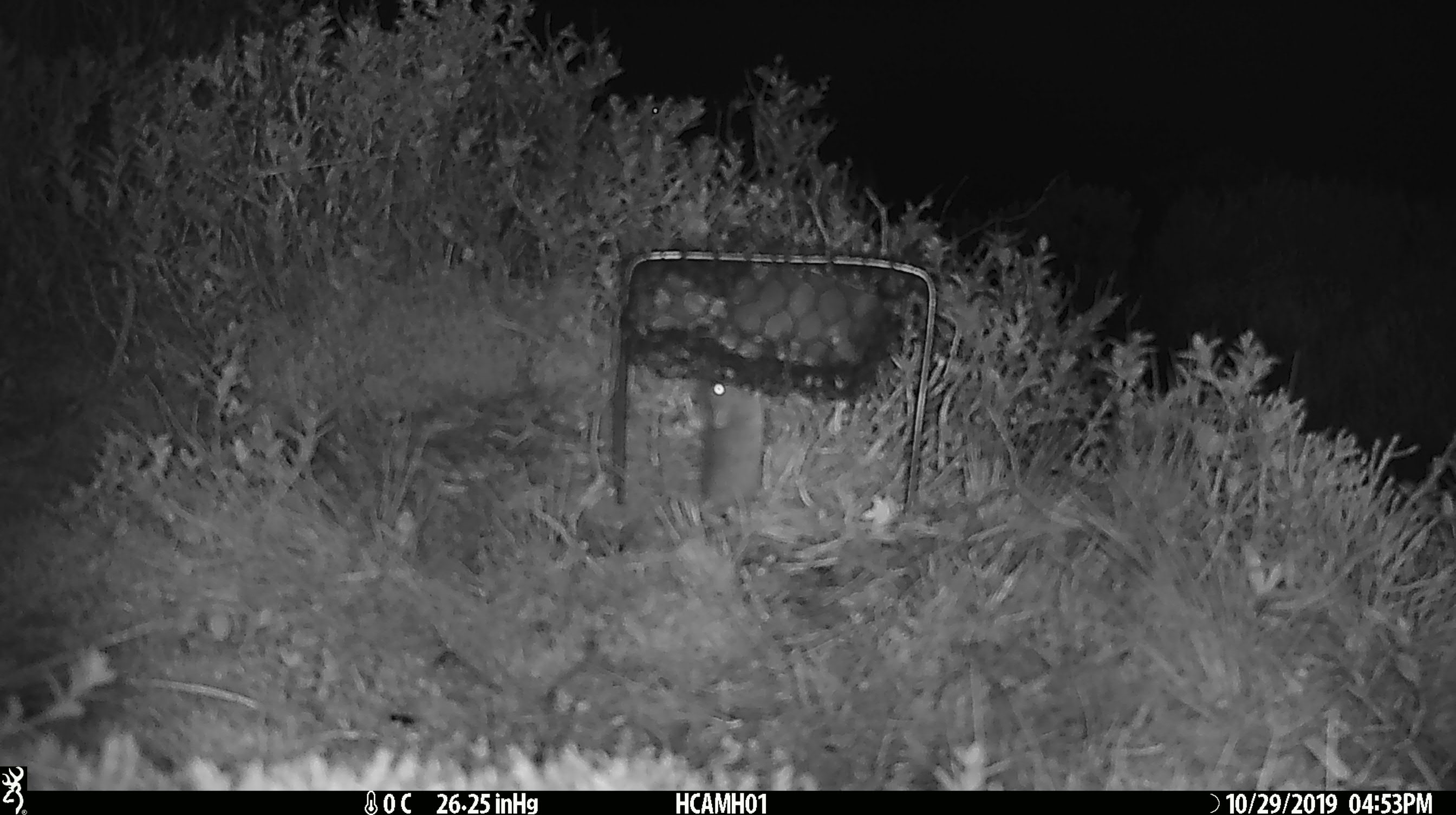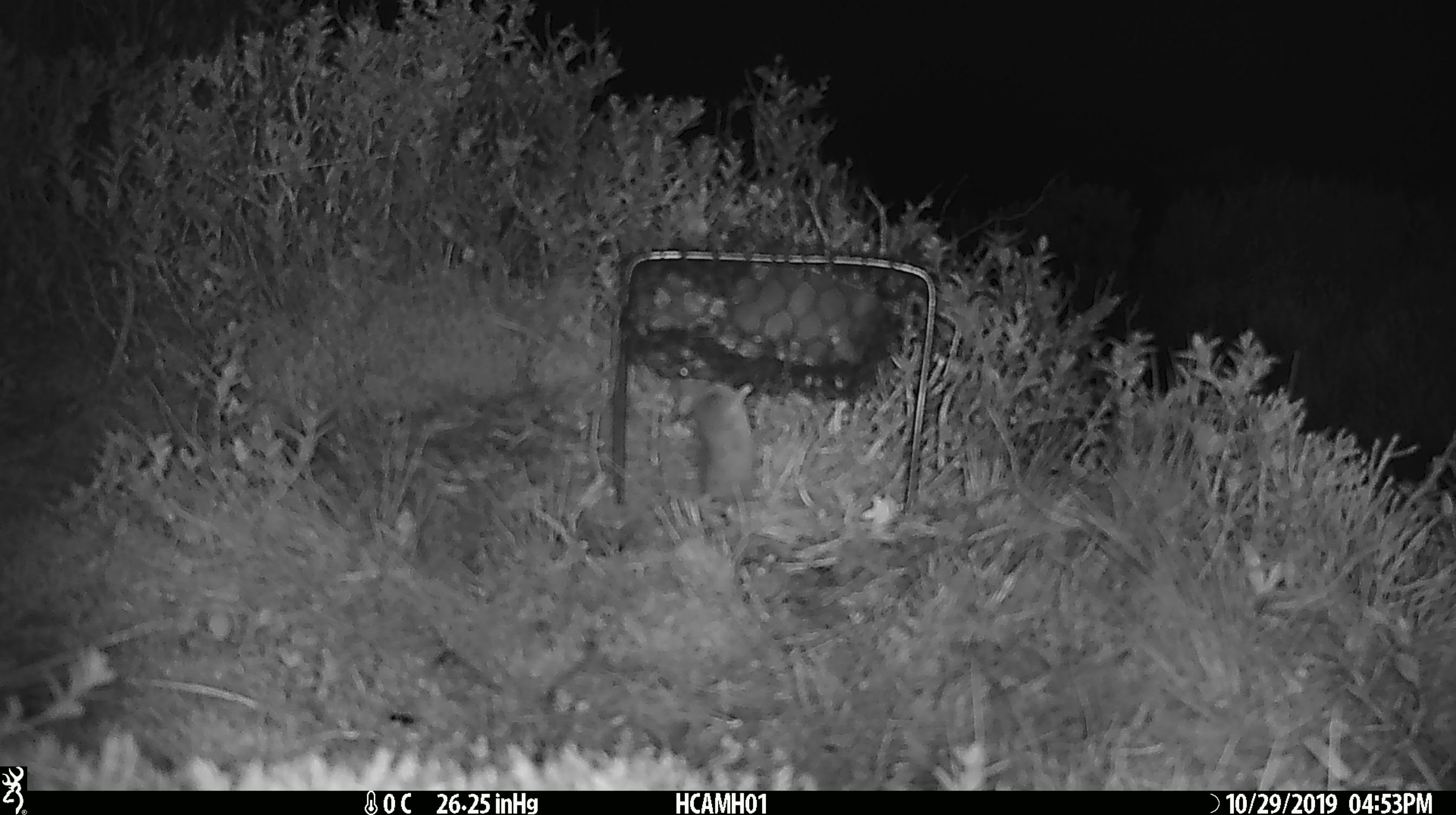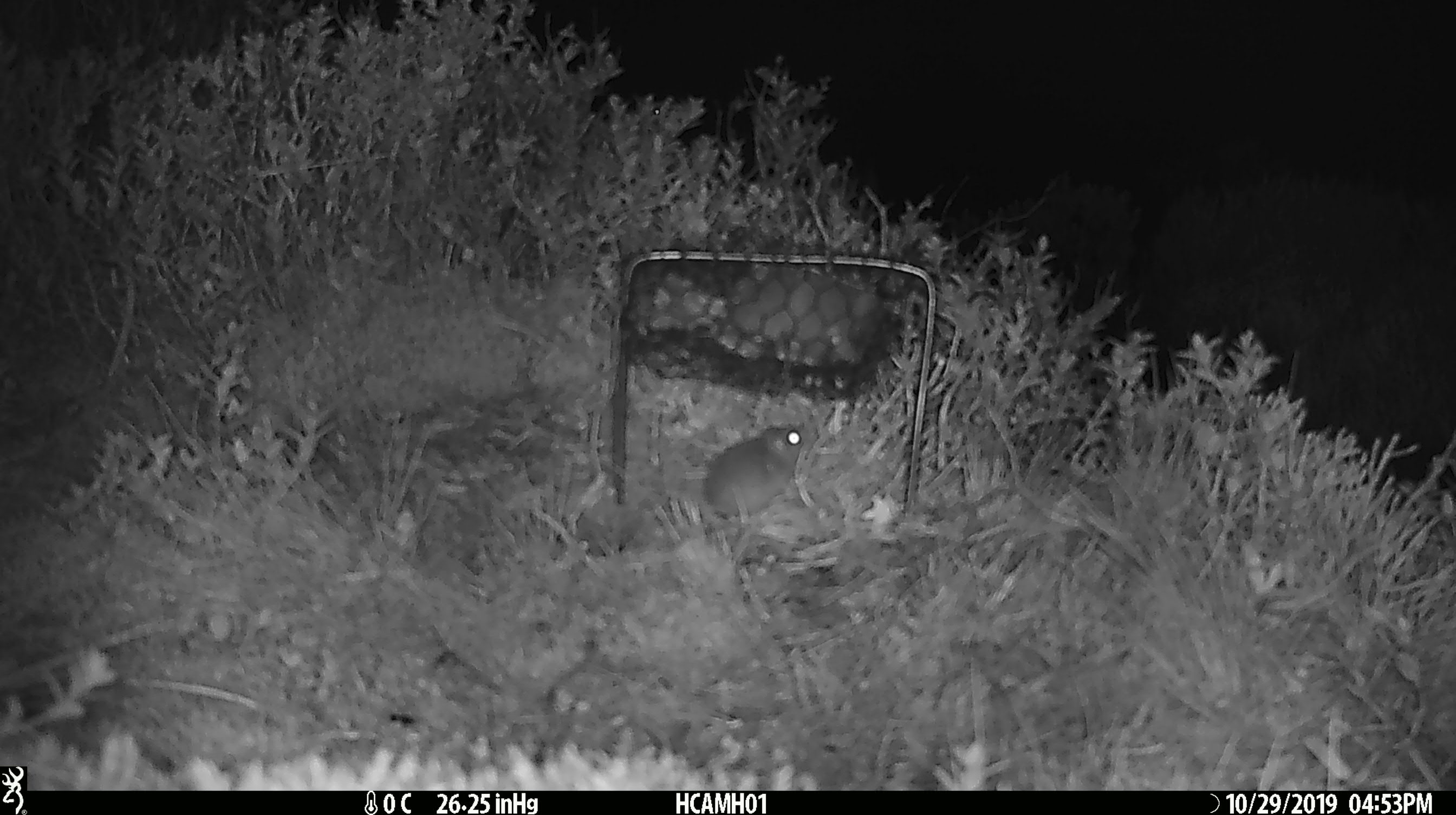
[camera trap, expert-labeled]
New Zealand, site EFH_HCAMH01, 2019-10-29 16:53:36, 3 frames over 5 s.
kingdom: Animalia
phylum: Chordata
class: Mammalia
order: Rodentia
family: Muridae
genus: Mus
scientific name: Mus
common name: mouse